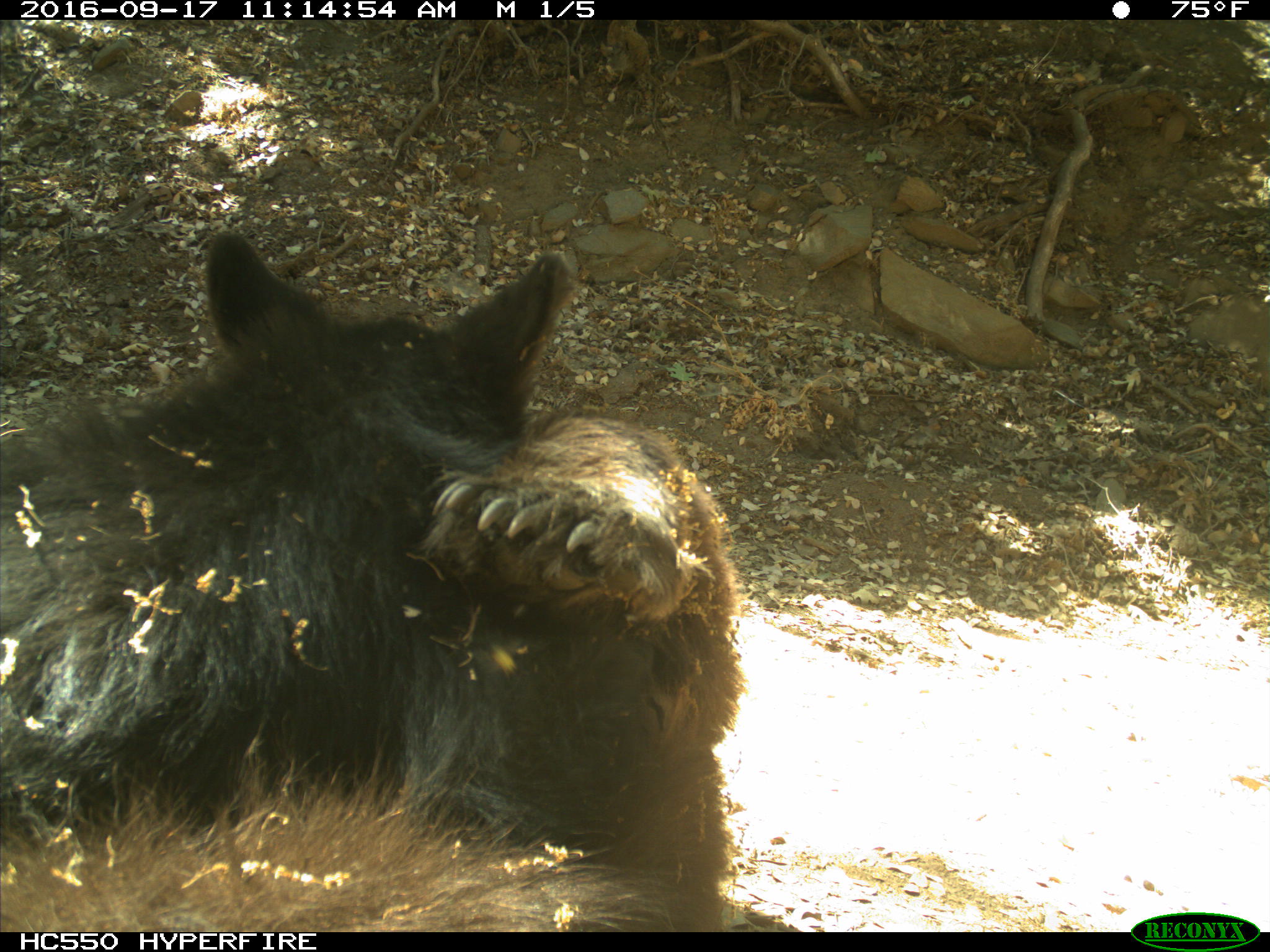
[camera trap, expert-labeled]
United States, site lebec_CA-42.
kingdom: Animalia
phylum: Chordata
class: Mammalia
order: Carnivora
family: Ursidae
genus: Ursus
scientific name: Ursus americanus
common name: american black bear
Ursus americanus (american black bear).